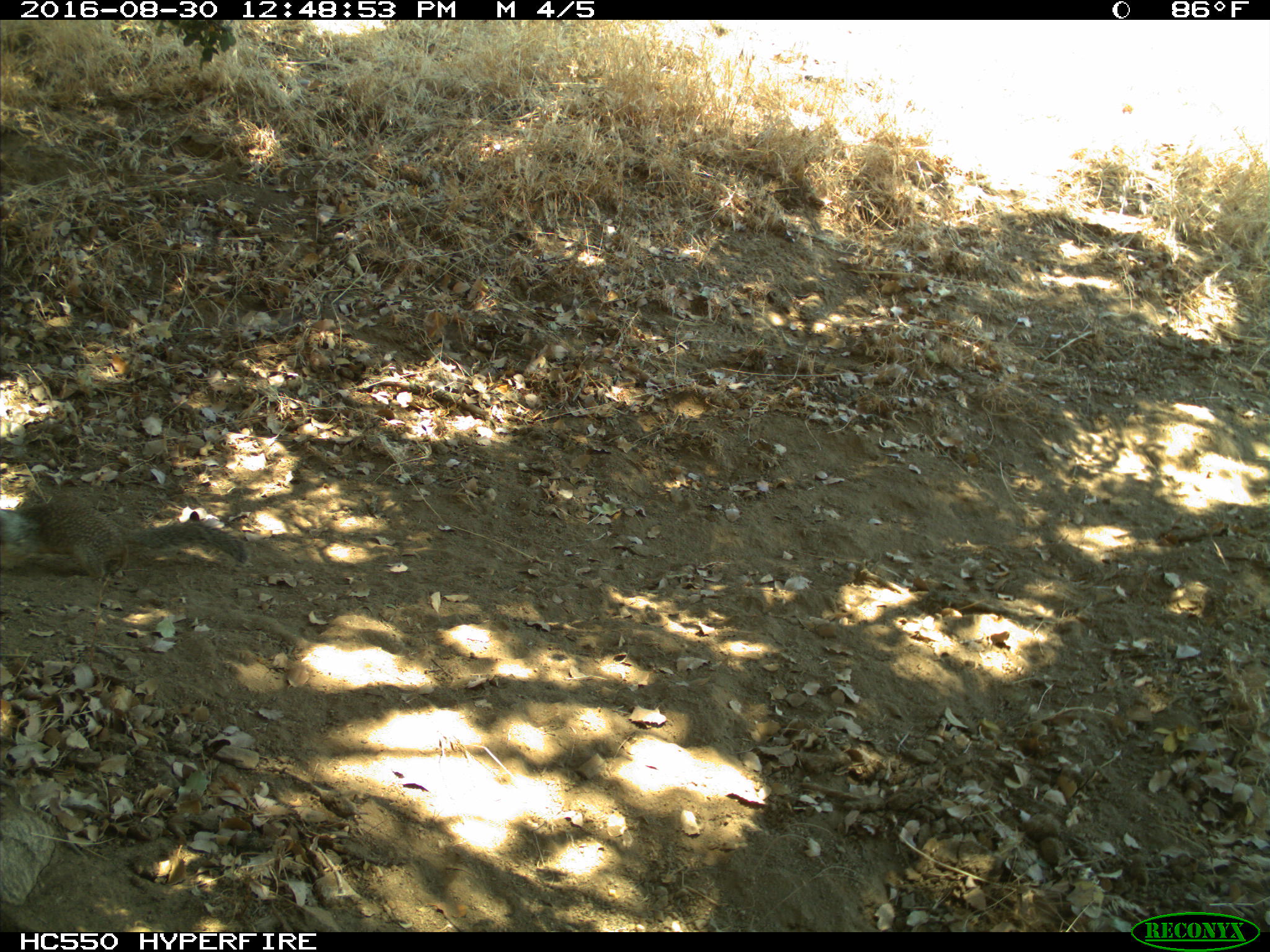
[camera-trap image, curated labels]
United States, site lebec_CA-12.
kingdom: Animalia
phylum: Chordata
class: Mammalia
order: Rodentia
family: Sciuridae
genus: Otospermophilus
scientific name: Otospermophilus beecheyi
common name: california ground squirrel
Otospermophilus beecheyi (california ground squirrel).